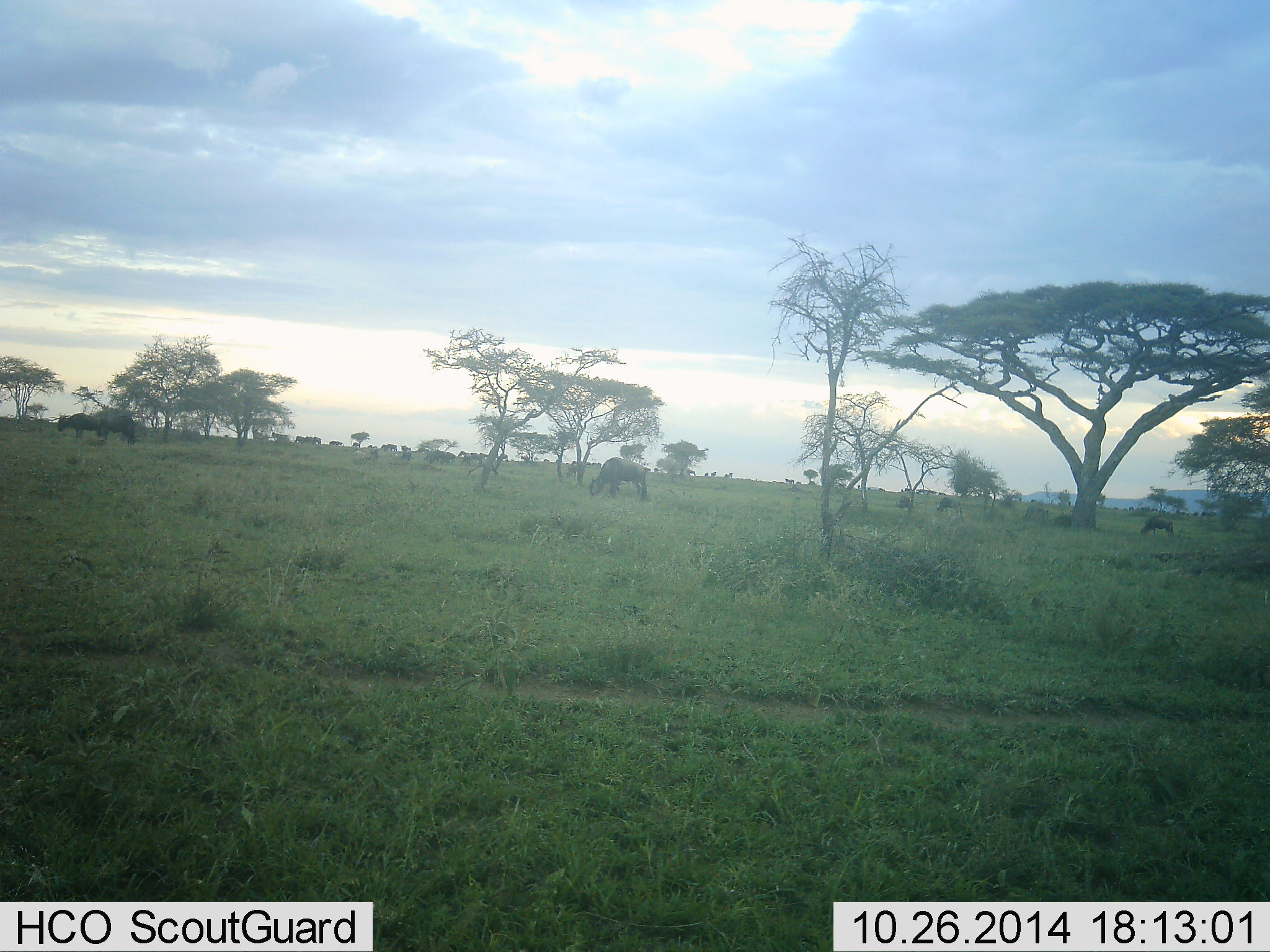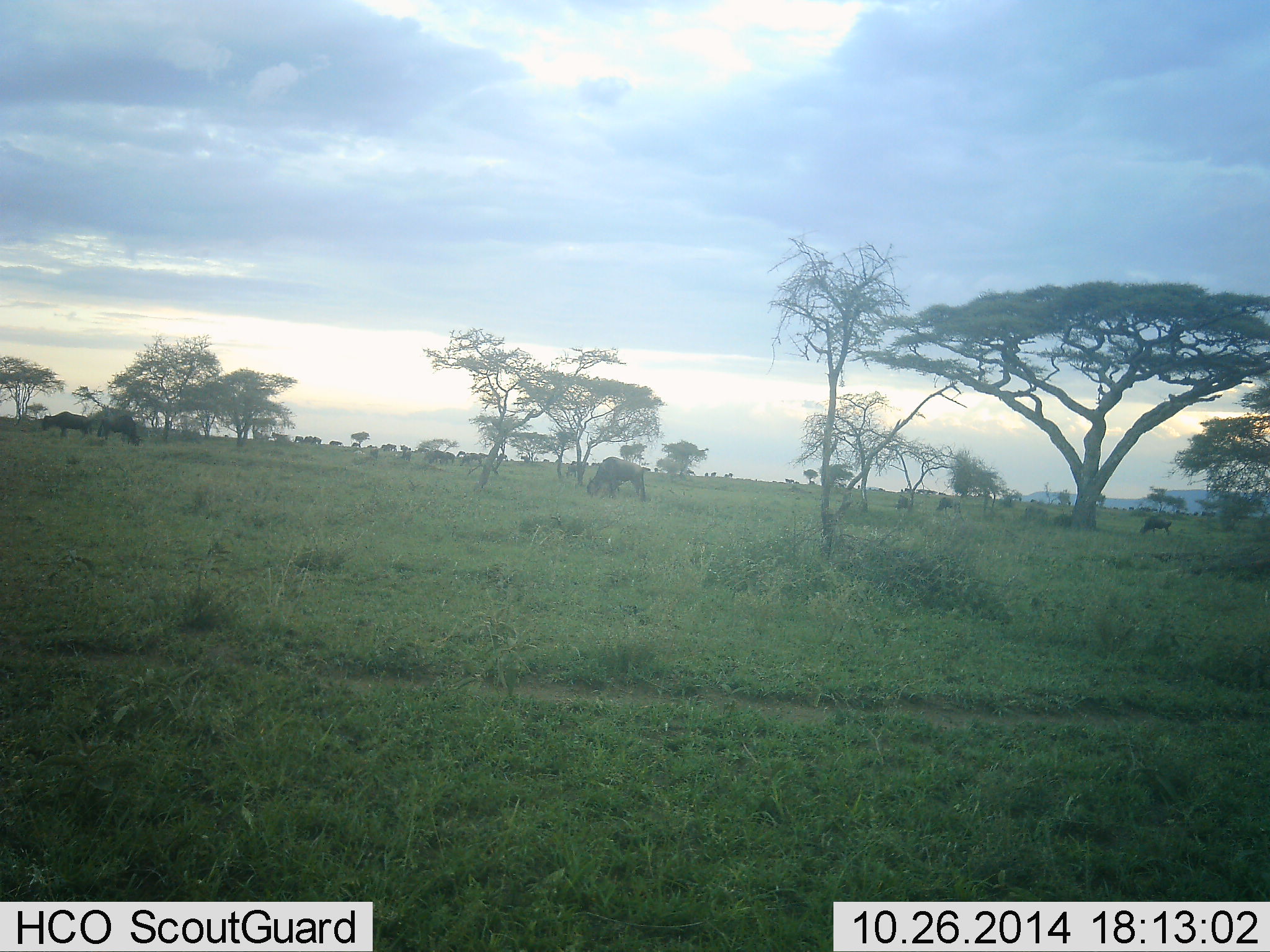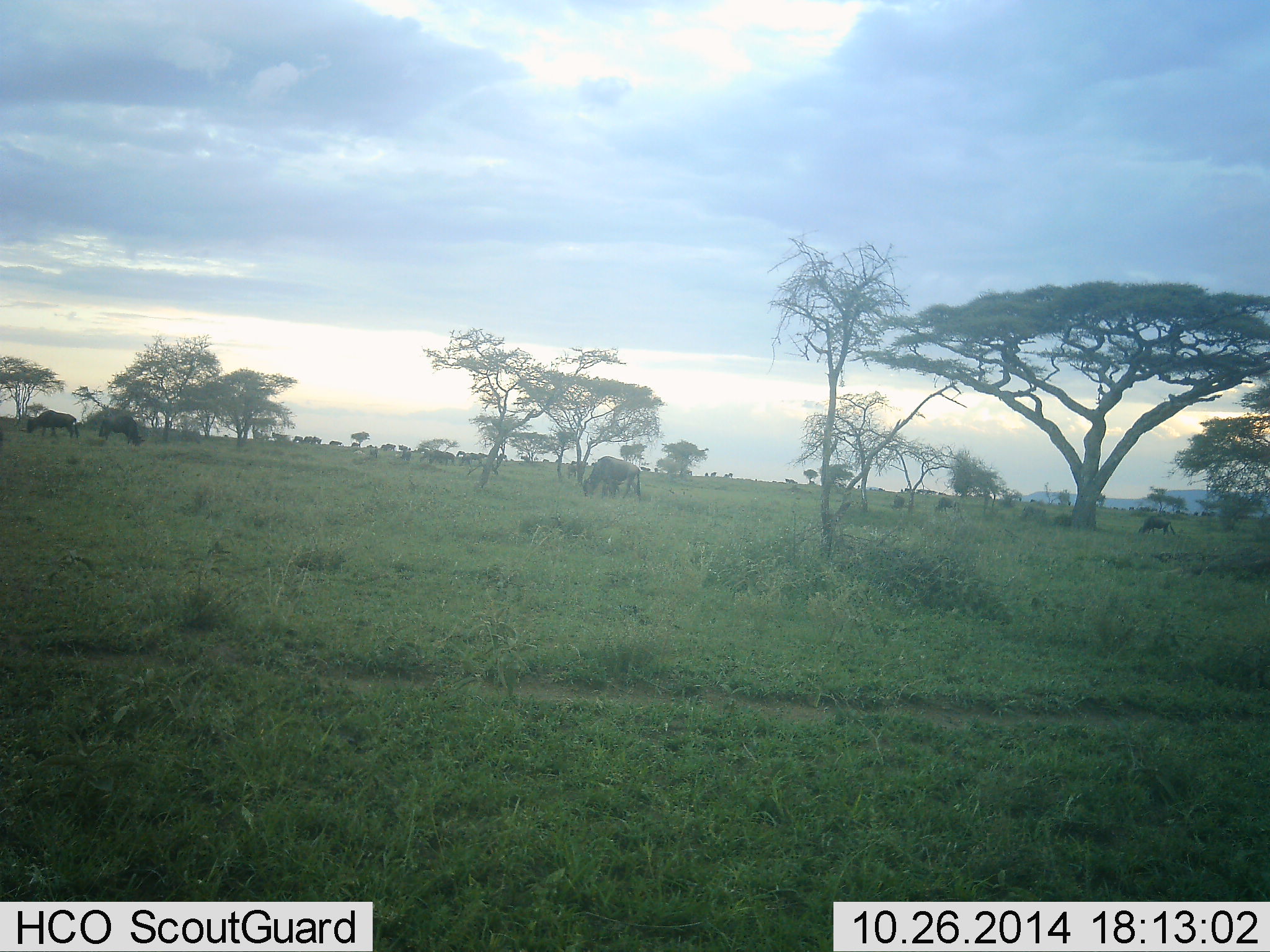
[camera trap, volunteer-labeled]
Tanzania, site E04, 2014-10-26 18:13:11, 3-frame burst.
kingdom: Animalia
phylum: Chordata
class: Mammalia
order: Artiodactyla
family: Bovidae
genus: Connochaetes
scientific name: Connochaetes taurinus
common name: blue wildebeest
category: wildebeest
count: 11-50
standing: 50%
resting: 0%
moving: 40%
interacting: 0%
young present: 0%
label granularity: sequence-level